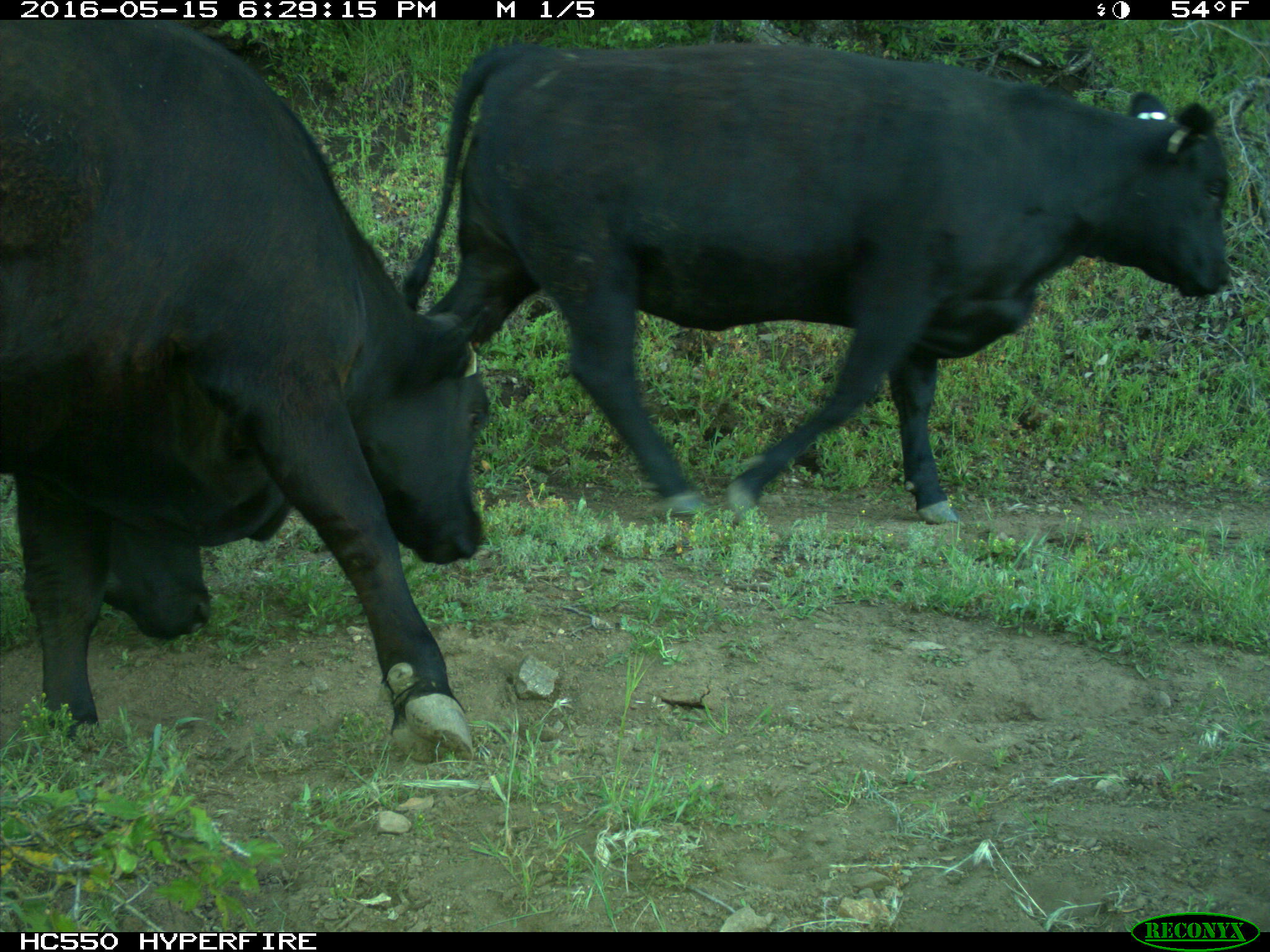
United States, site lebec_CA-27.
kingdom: Animalia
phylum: Chordata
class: Mammalia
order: Artiodactyla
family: Bovidae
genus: Bos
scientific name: Bos taurus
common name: domestic cow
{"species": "Bos taurus (domestic cow)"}